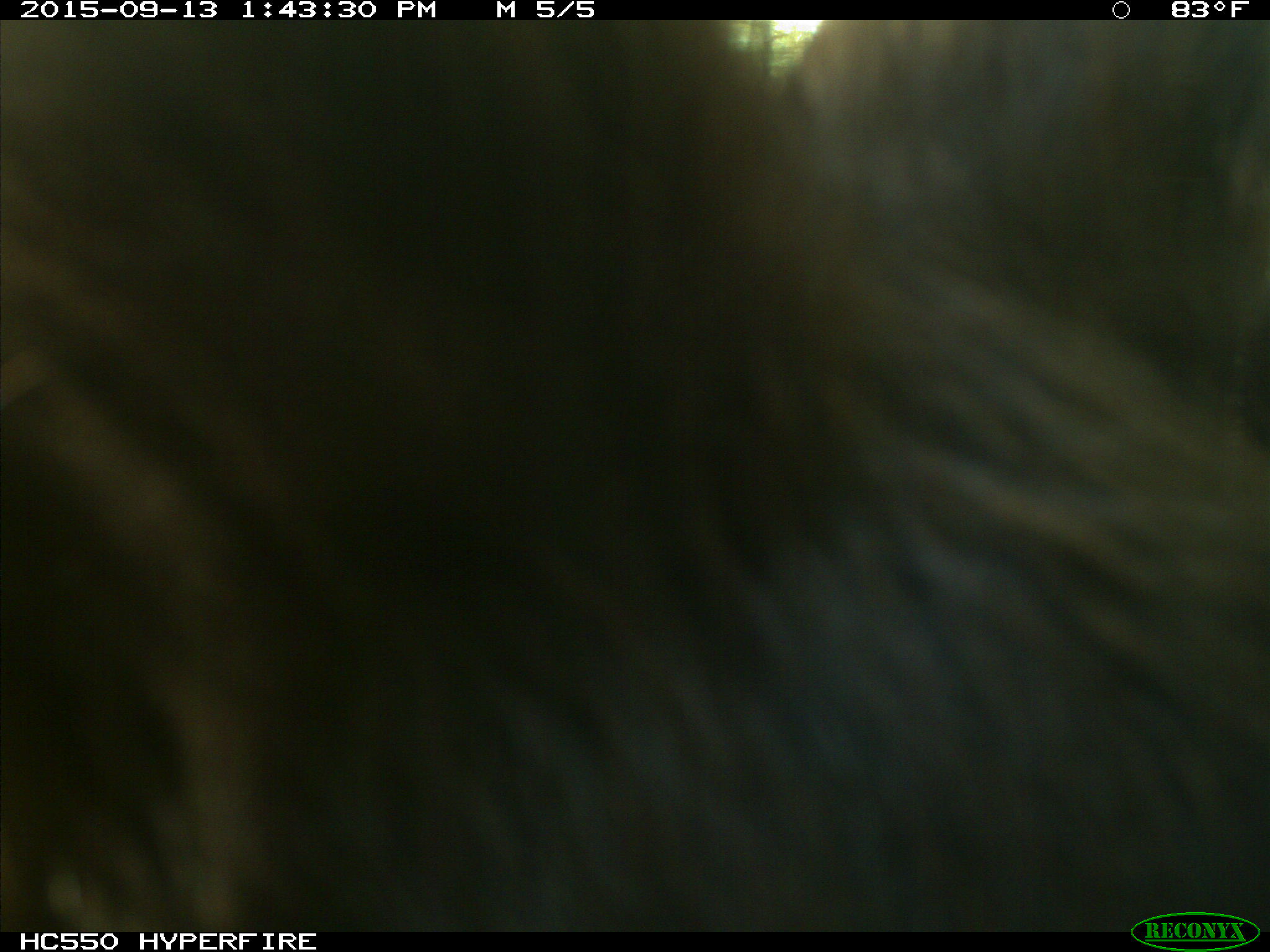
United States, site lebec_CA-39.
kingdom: Animalia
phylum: Chordata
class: Mammalia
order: Carnivora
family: Ursidae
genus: Ursus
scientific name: Ursus americanus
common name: american black bear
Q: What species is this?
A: Ursus americanus (american black bear).